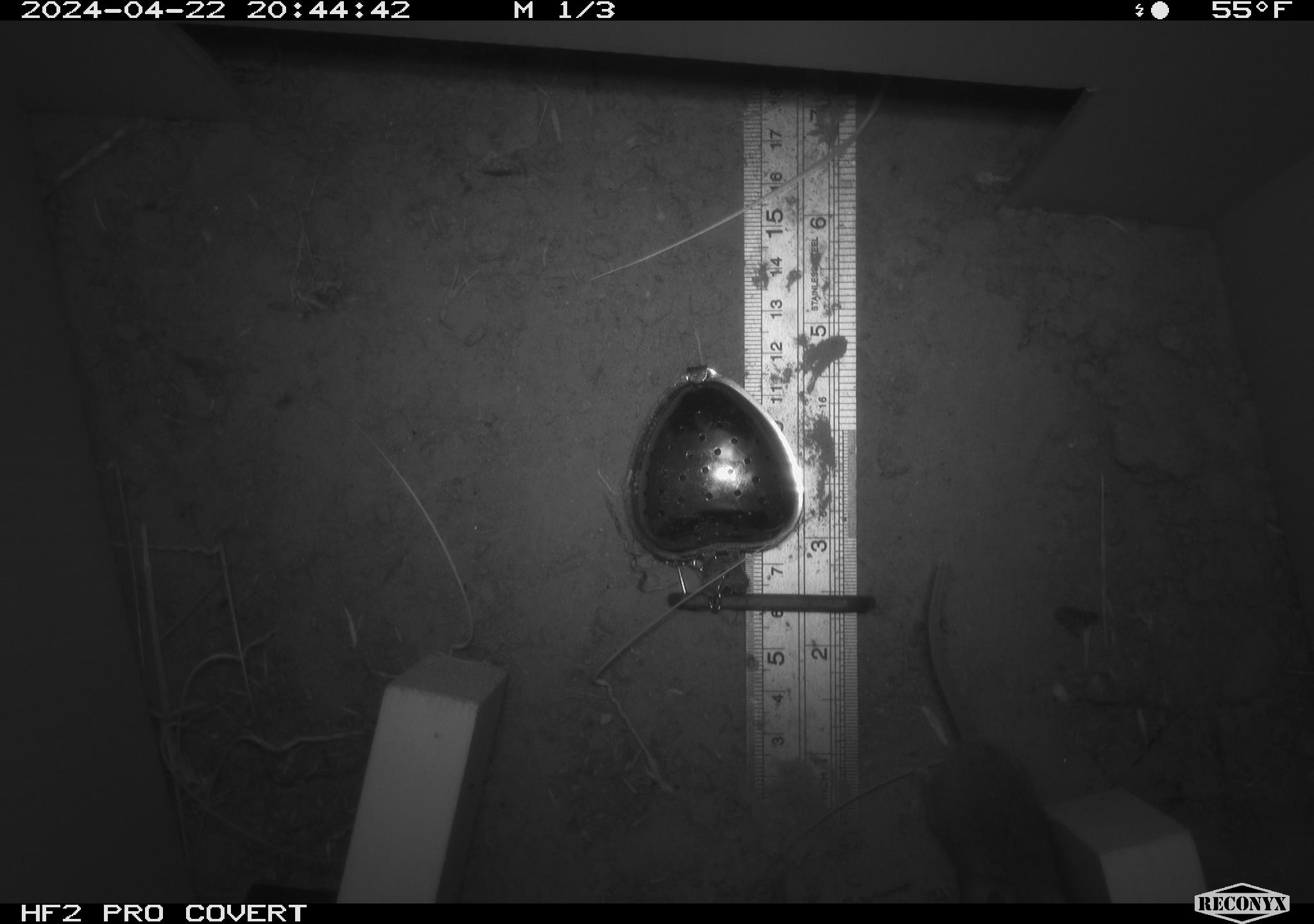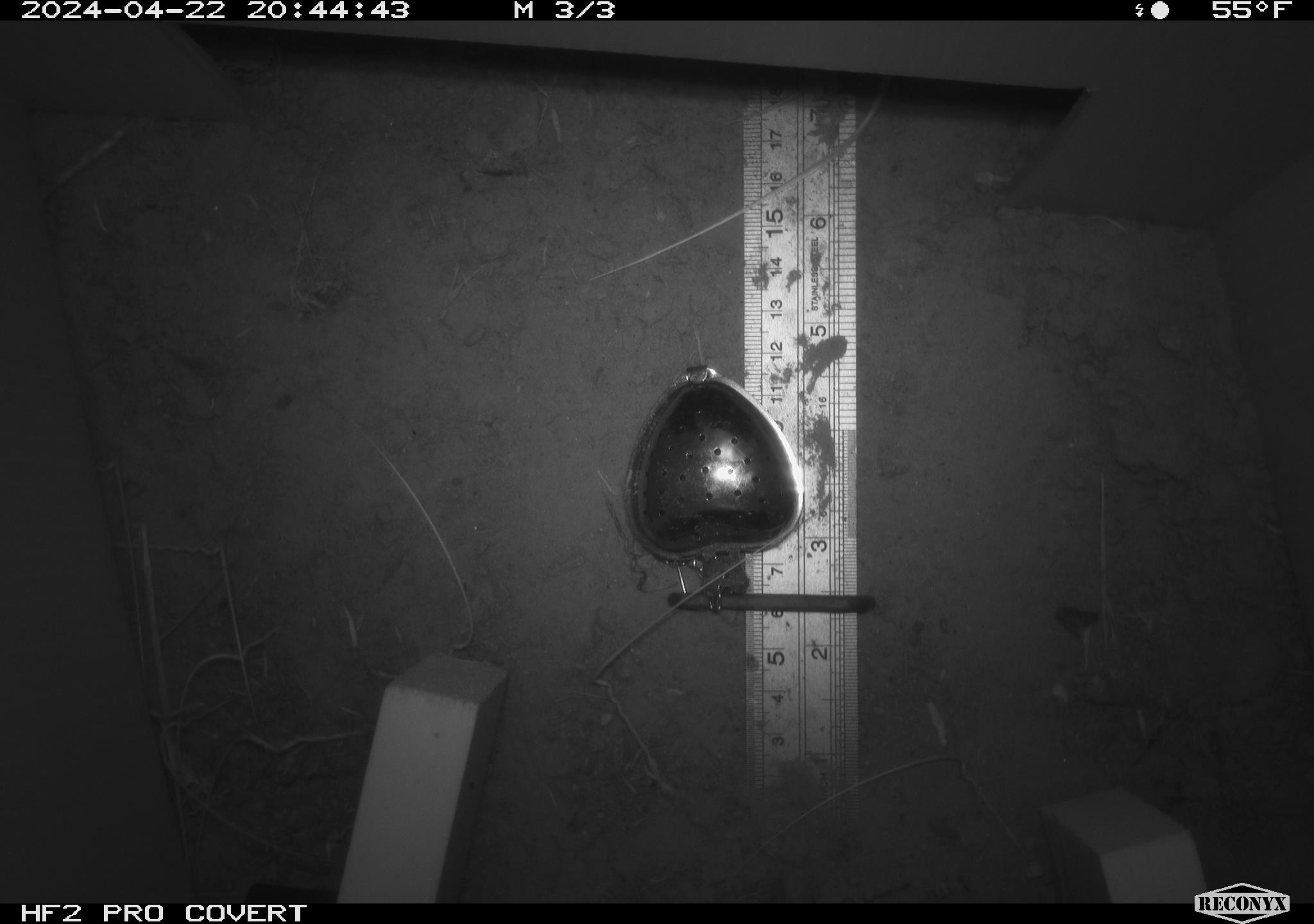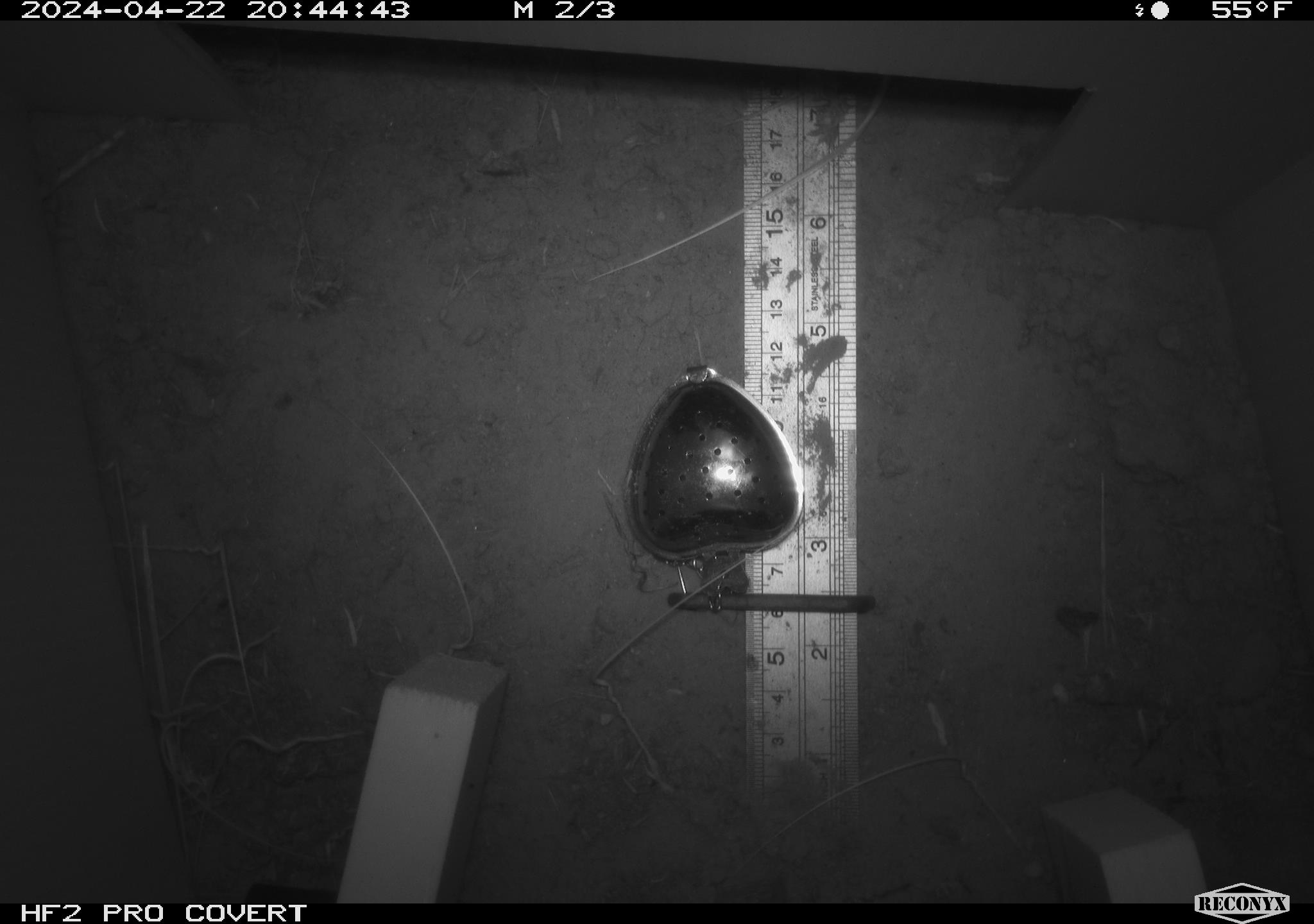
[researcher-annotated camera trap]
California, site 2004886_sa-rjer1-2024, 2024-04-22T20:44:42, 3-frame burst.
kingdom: Animalia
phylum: Chordata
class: Mammalia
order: Rodentia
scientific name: Rodentia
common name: mouse species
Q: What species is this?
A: Mouse species (Rodentia).